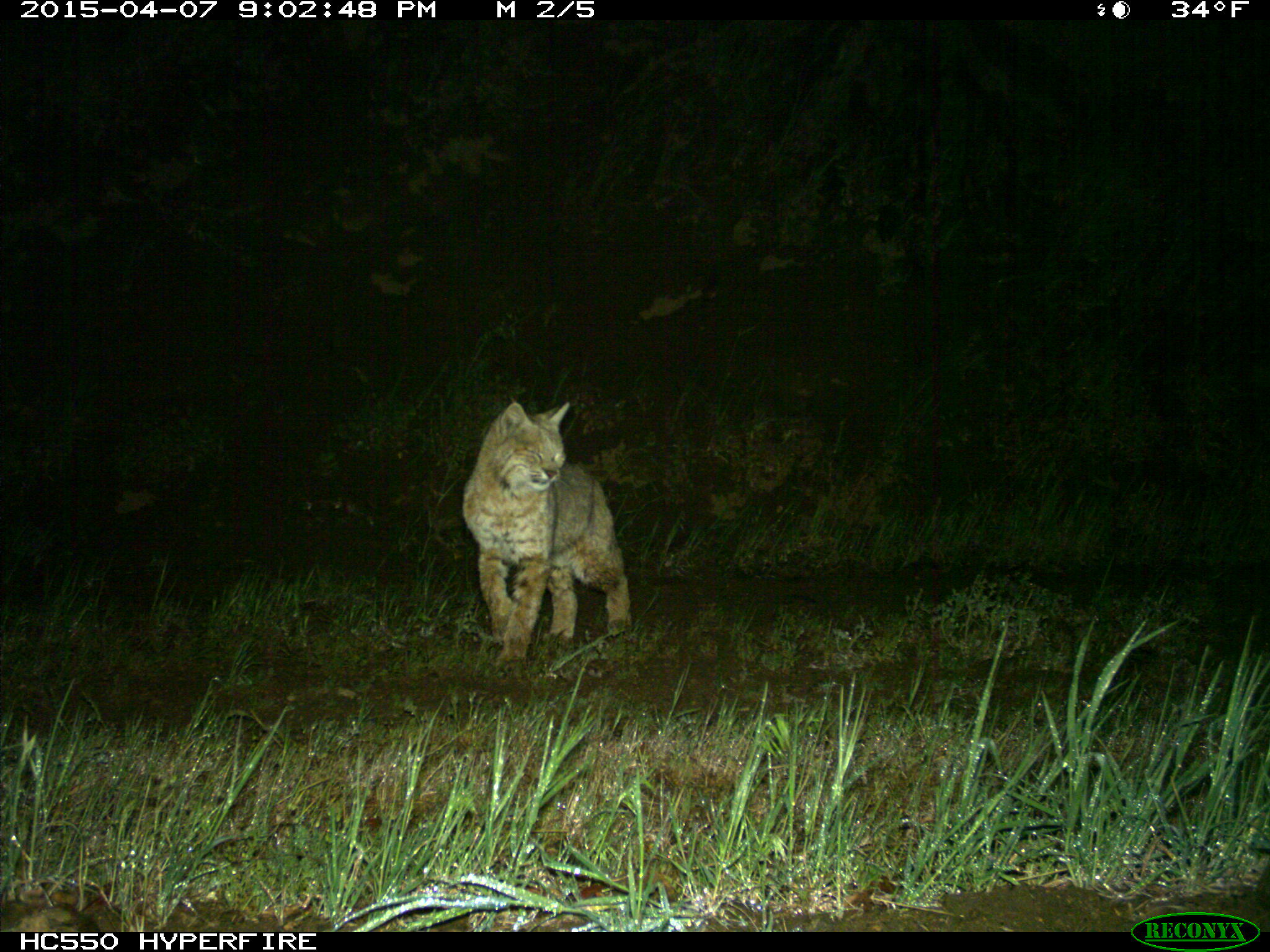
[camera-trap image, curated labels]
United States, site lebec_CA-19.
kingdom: Animalia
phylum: Chordata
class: Mammalia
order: Carnivora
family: Felidae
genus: Lynx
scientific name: Lynx rufus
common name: bobcat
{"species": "Lynx rufus (bobcat)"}